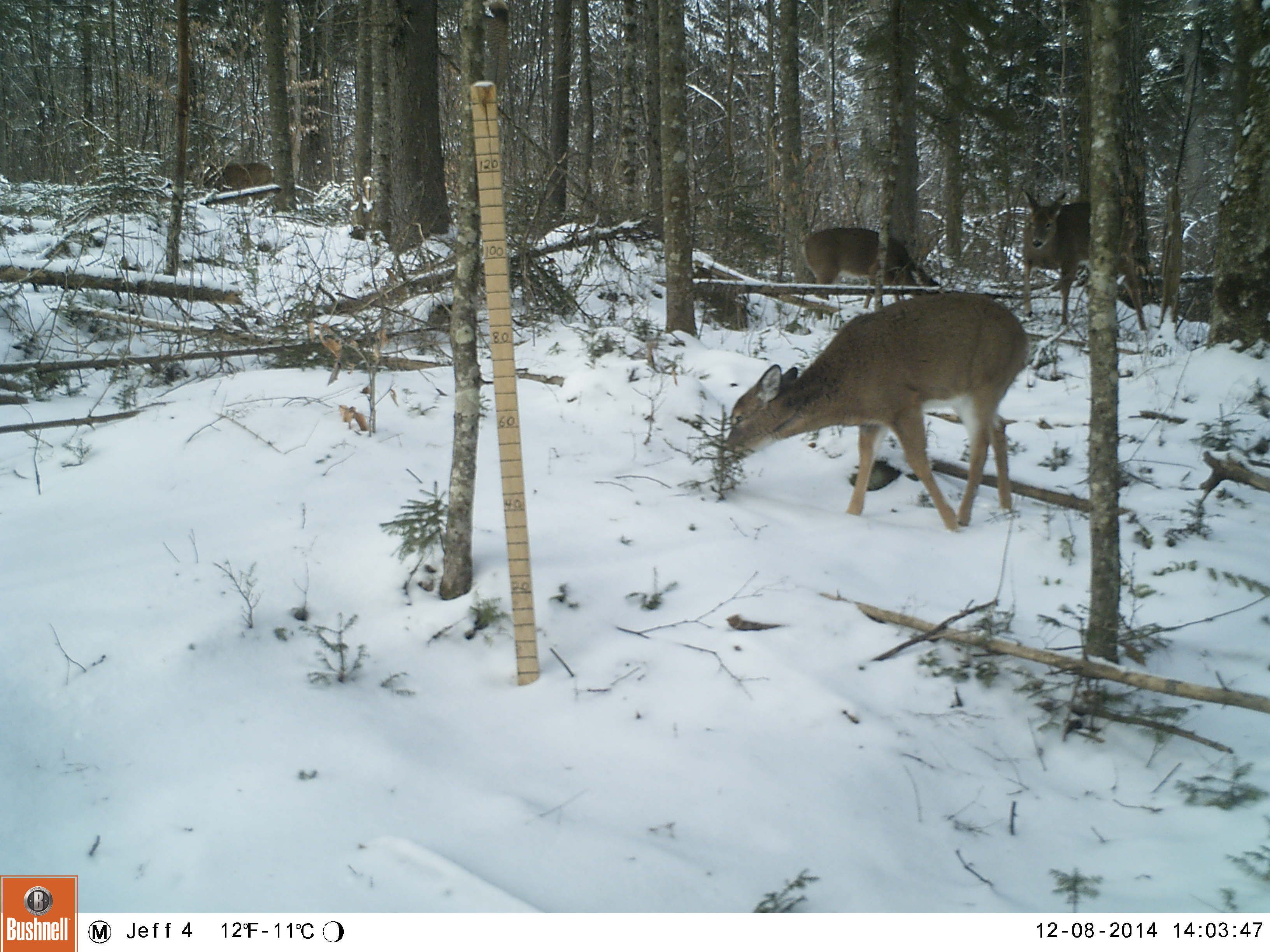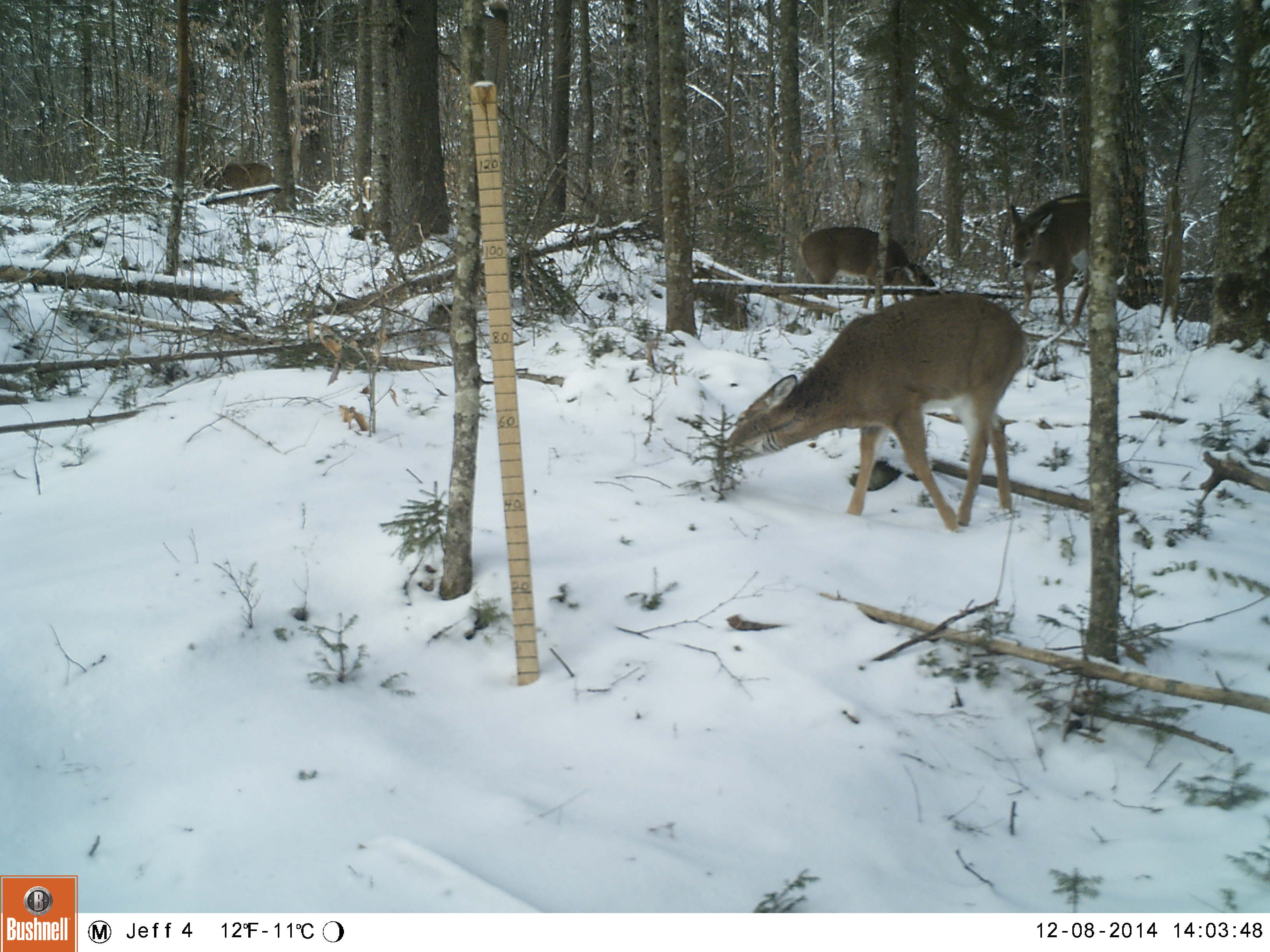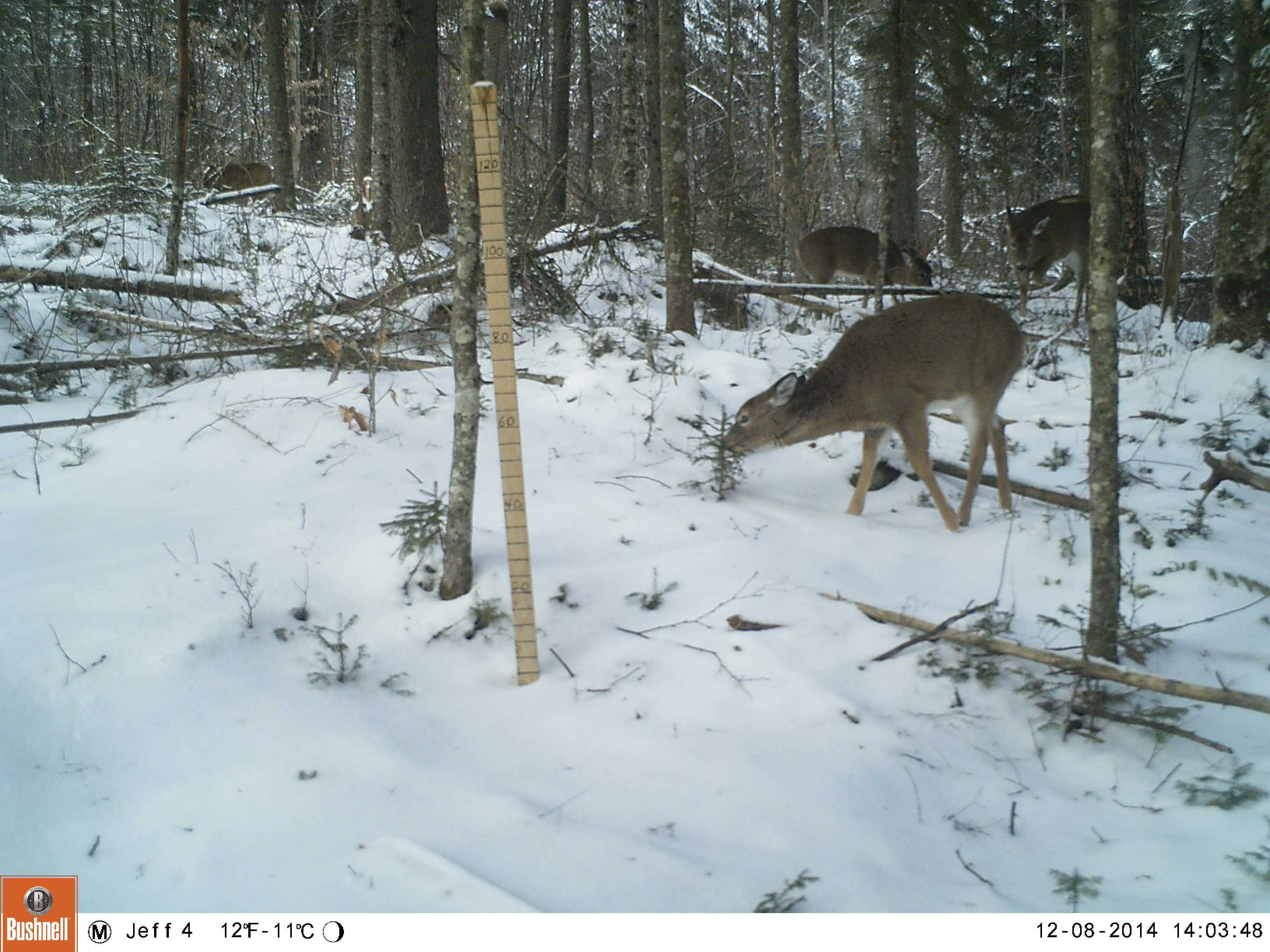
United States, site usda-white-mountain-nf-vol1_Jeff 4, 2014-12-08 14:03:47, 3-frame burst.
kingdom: Animalia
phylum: Chordata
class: Mammalia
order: Artiodactyla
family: Cervidae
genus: Odocoileus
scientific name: Odocoileus virginianus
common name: white-tailed deer